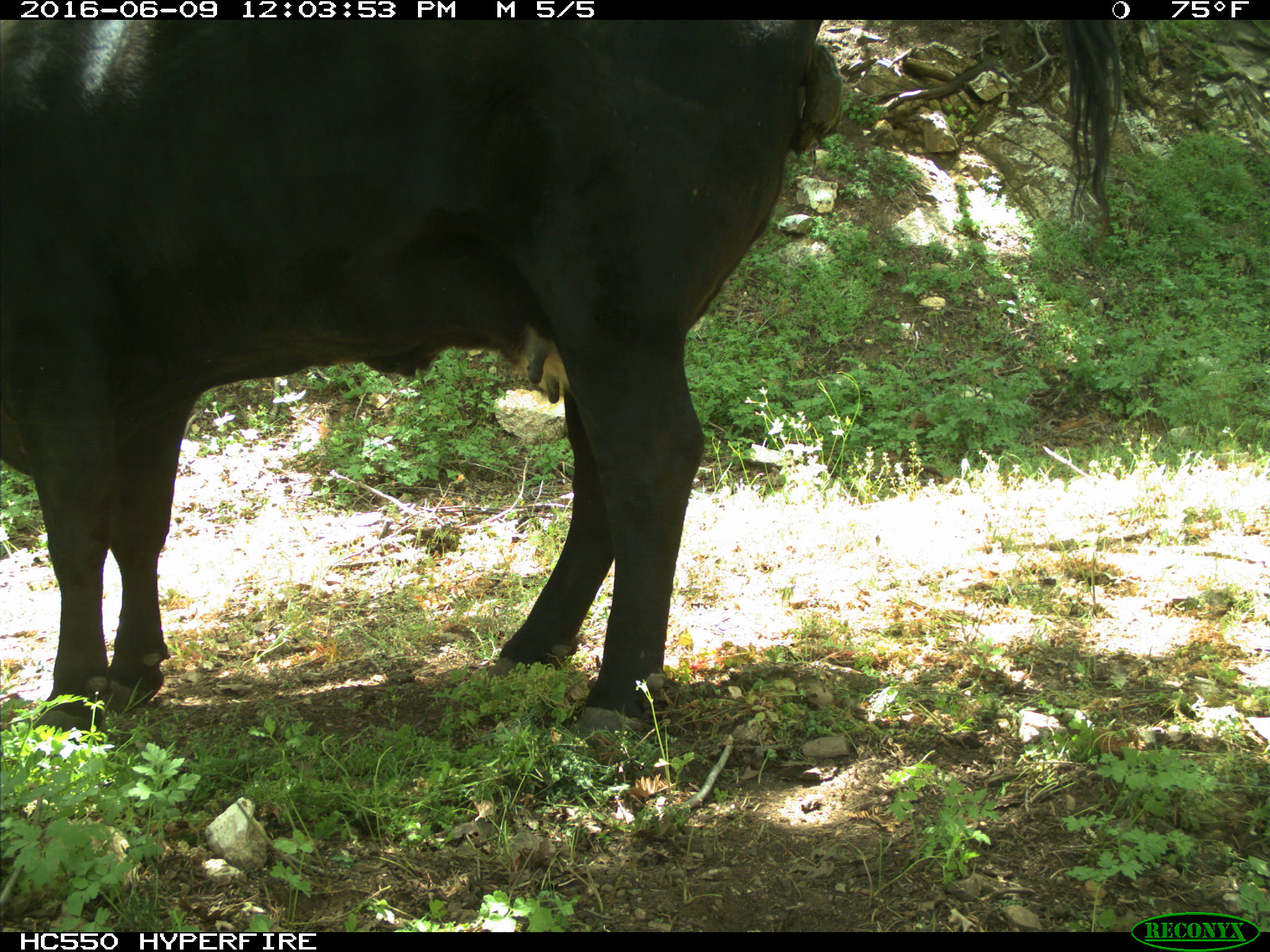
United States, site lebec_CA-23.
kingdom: Animalia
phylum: Chordata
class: Mammalia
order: Artiodactyla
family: Bovidae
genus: Bos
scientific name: Bos taurus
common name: domestic cow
Bos taurus (domestic cow).